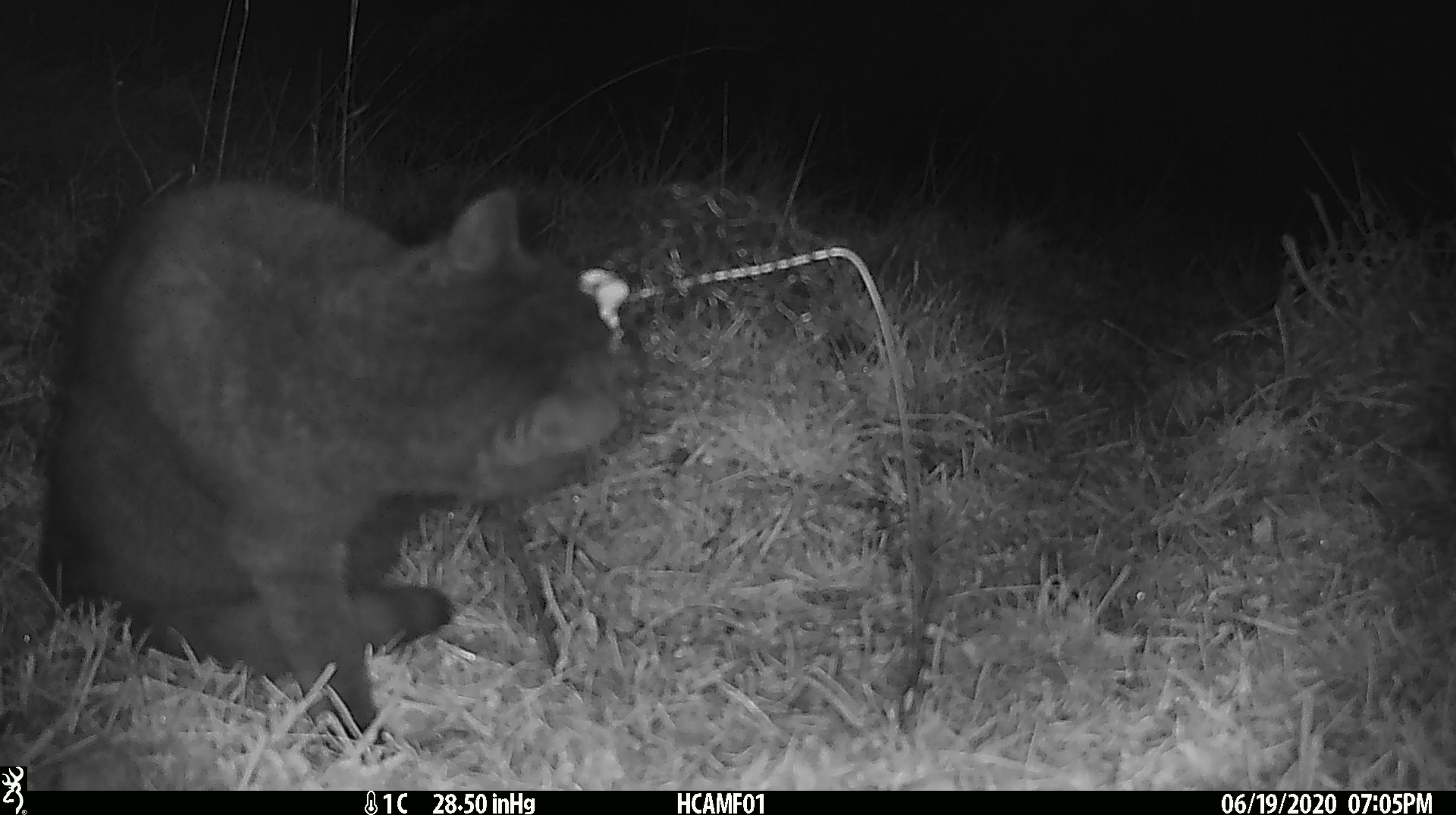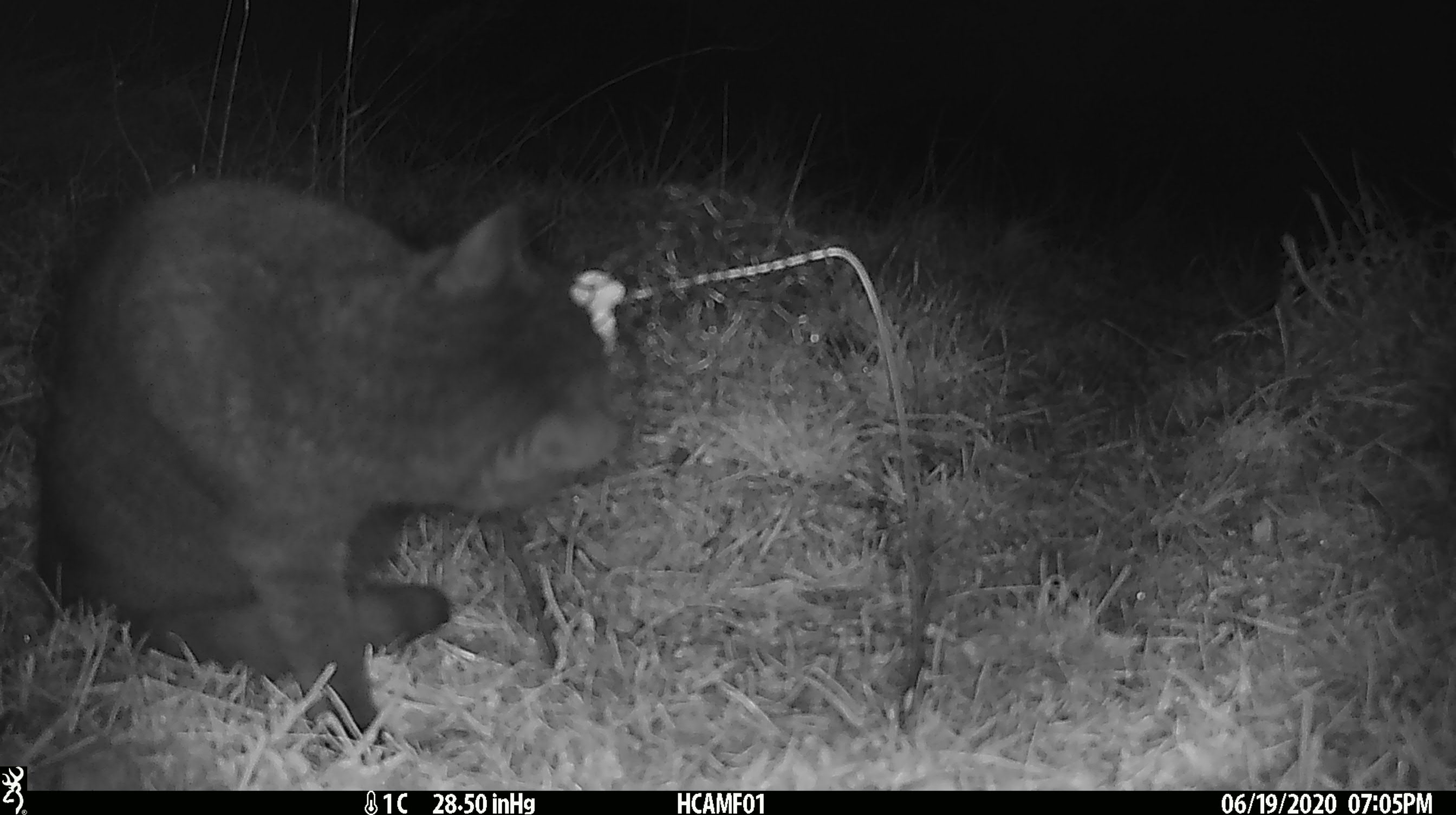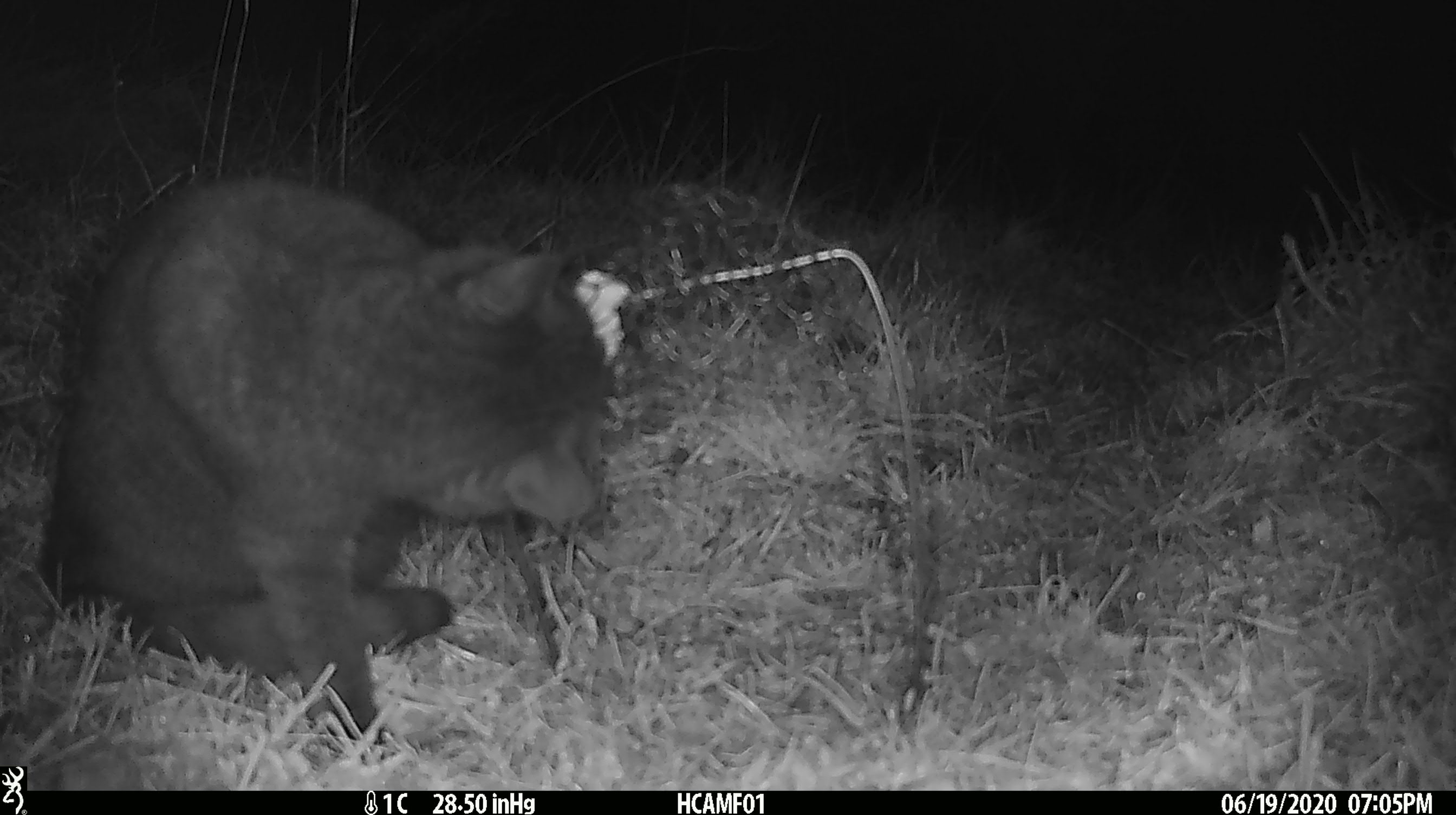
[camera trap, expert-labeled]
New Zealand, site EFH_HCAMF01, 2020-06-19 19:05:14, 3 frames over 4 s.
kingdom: Animalia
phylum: Chordata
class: Mammalia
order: Carnivora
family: Felidae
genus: Felis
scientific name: Felis catus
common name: domestic cat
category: cat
Cat (domestic cat) (Felis catus).